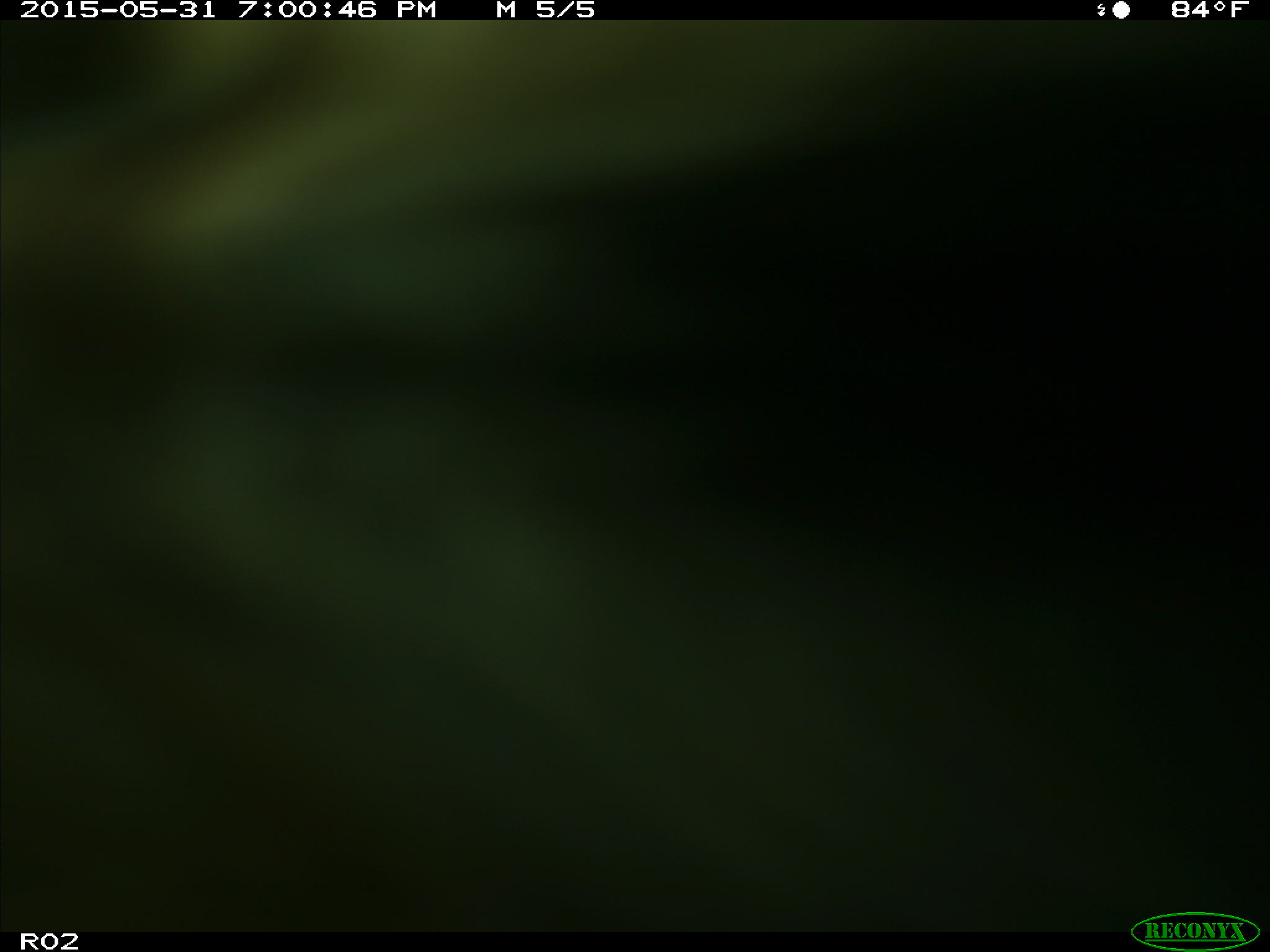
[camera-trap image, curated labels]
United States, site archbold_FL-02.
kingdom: Animalia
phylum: Chordata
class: Mammalia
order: Artiodactyla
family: Bovidae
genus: Bos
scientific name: Bos taurus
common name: domestic cow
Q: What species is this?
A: Bos taurus (domestic cow).